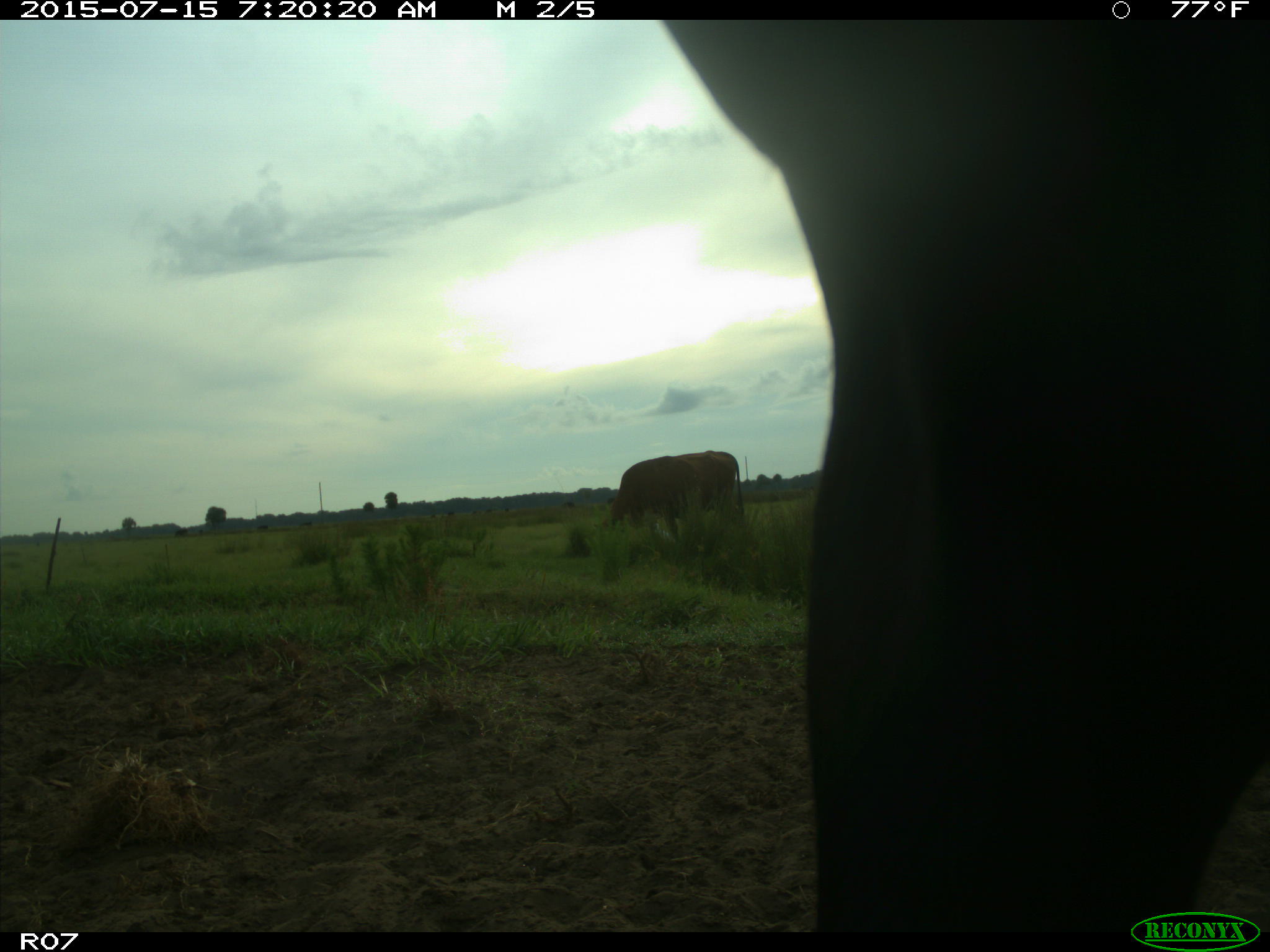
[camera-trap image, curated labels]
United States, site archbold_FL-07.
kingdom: Animalia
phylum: Chordata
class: Mammalia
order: Artiodactyla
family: Bovidae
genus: Bos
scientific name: Bos taurus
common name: domestic cow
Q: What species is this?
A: Bos taurus (domestic cow).